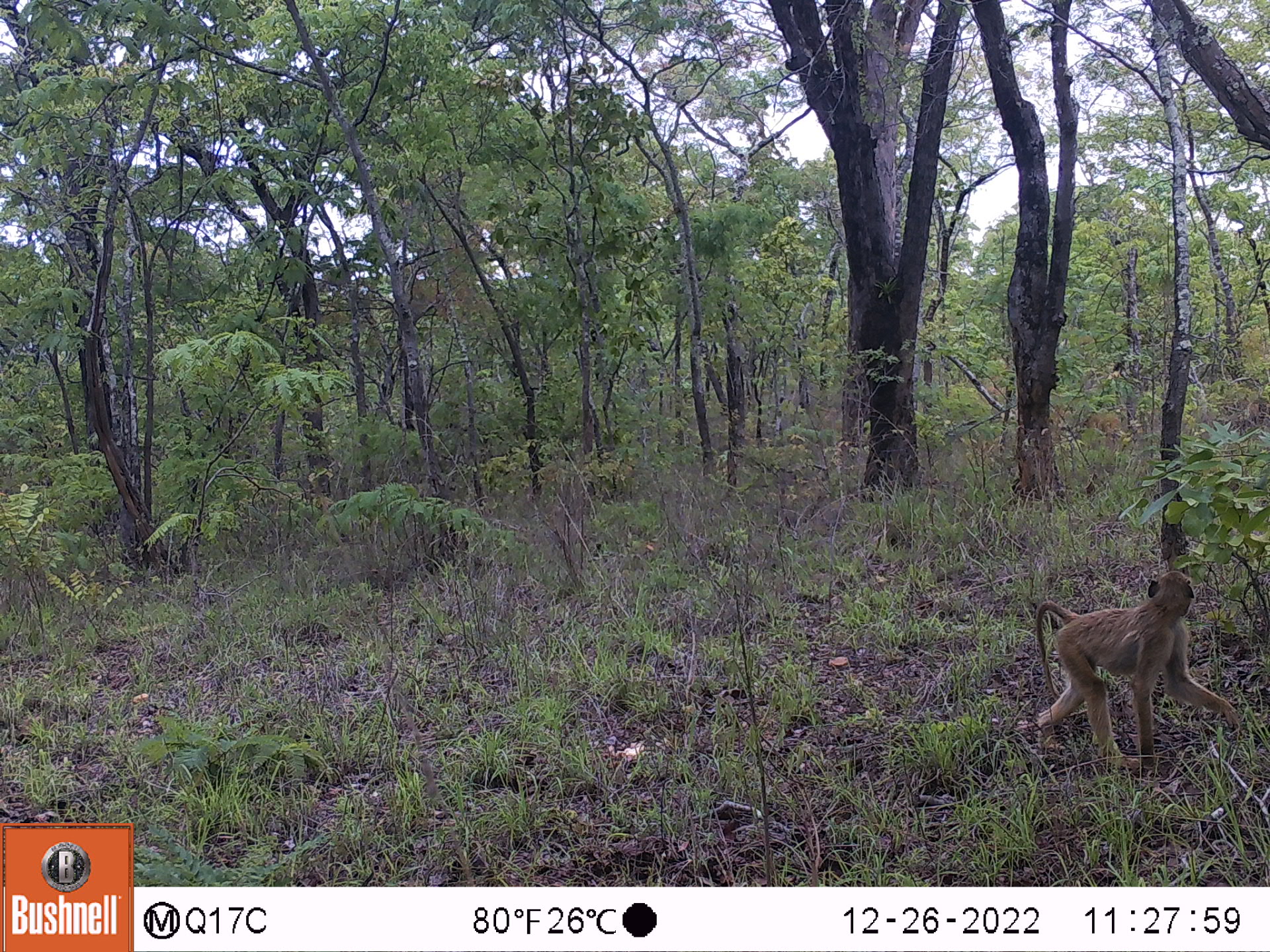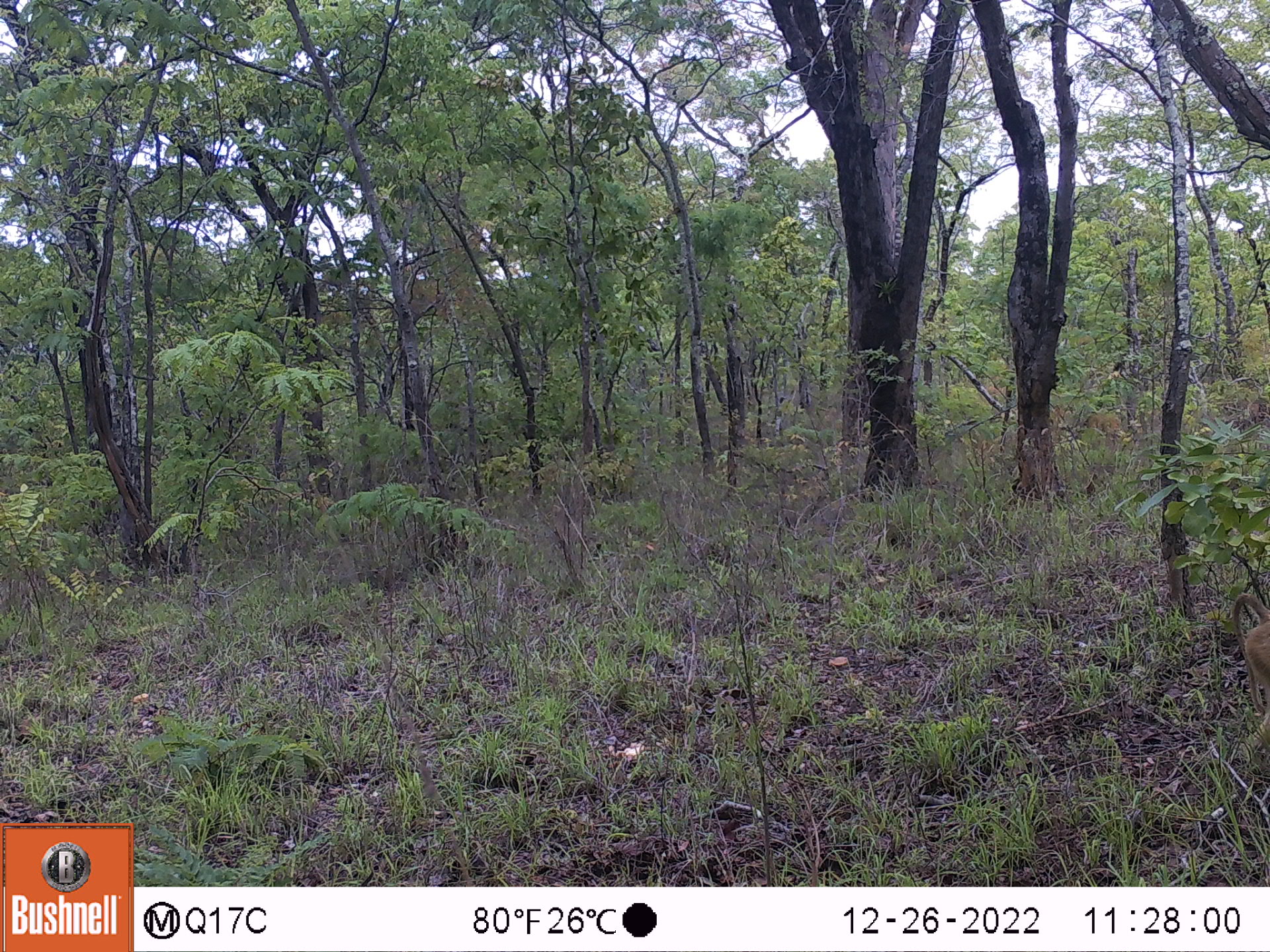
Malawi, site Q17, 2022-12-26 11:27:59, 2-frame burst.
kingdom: Animalia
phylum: Chordata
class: Mammalia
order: Primates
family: Cercopithecidae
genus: Papio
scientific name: Papio cynocephalus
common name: yellow baboon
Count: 1.